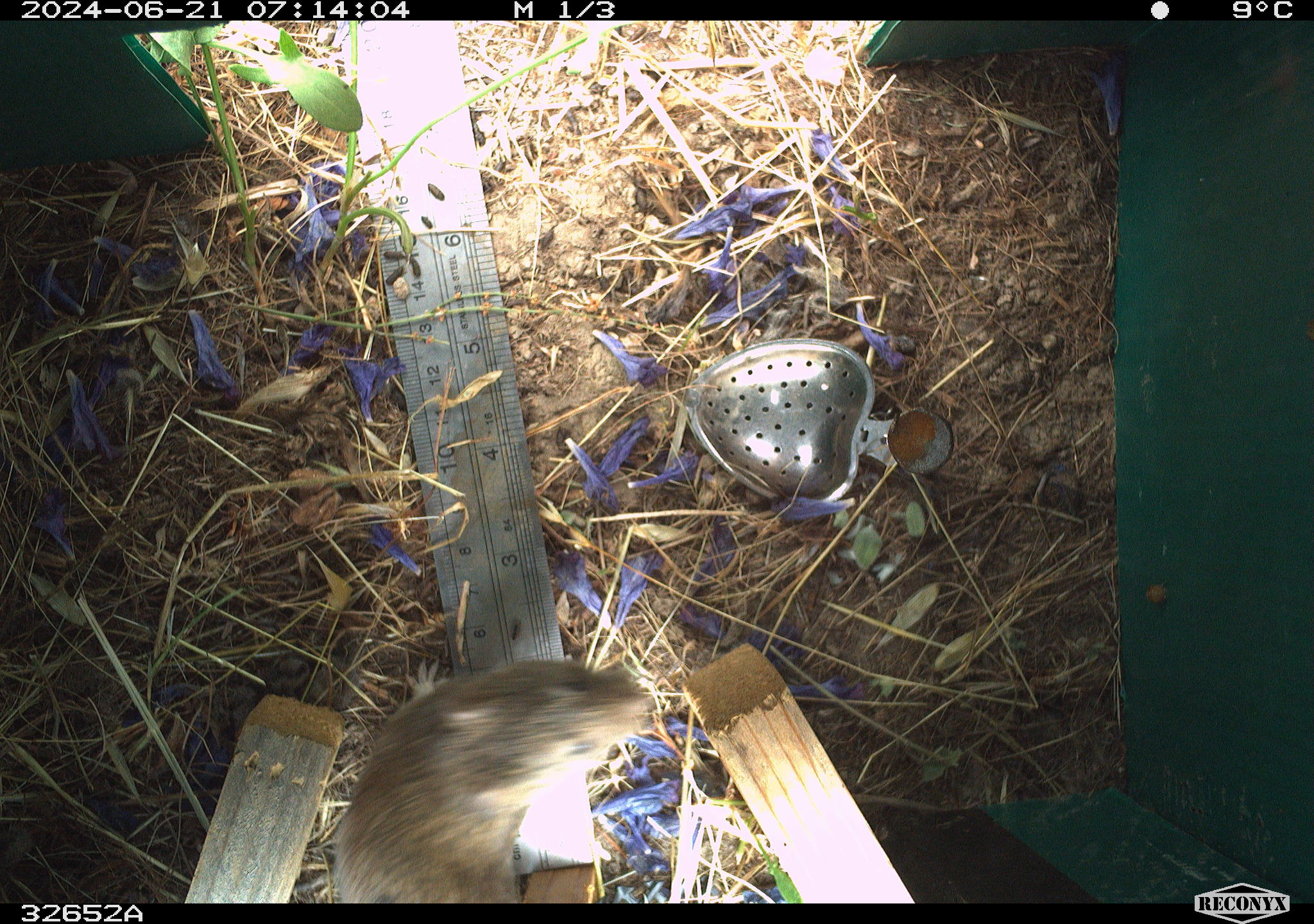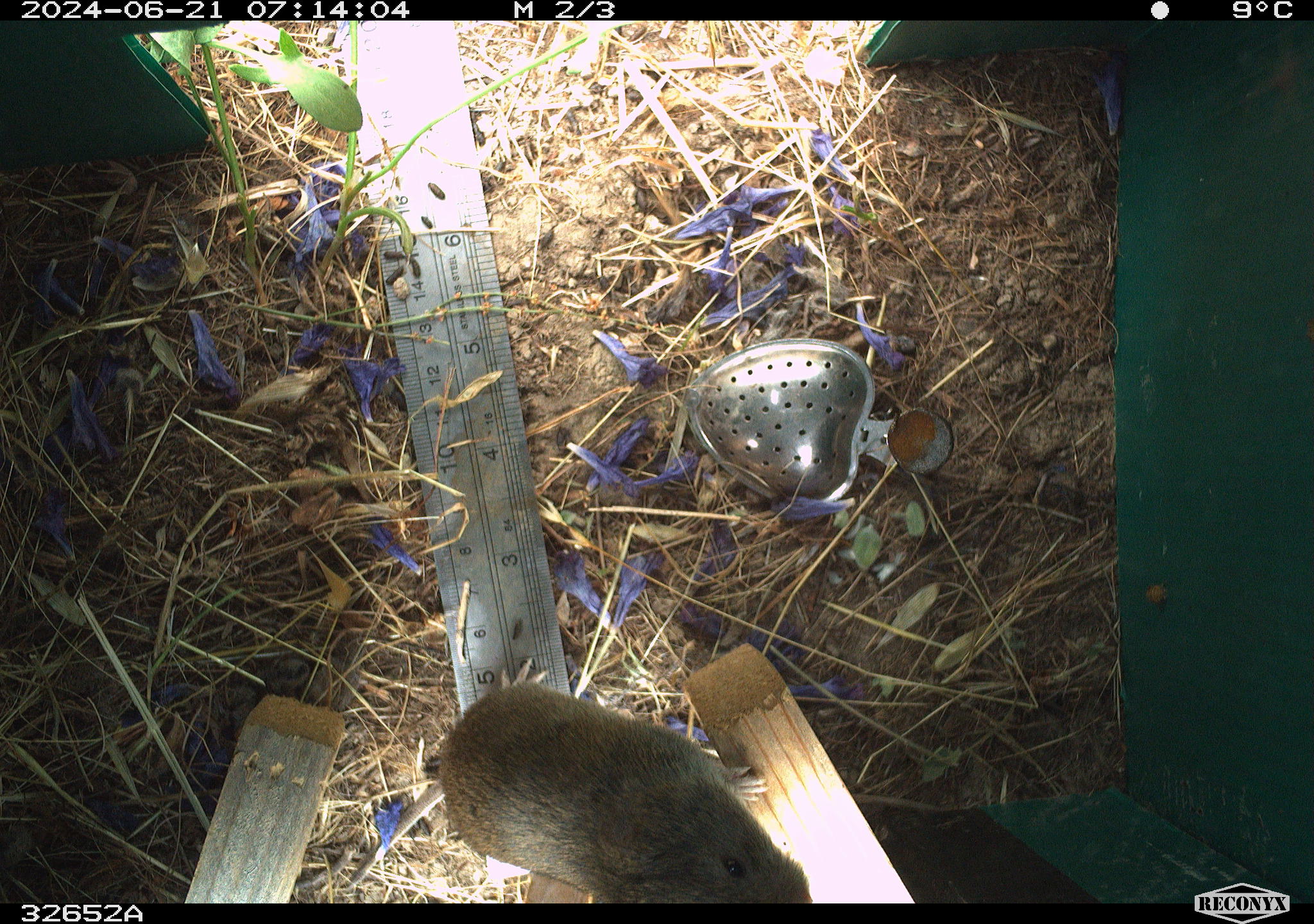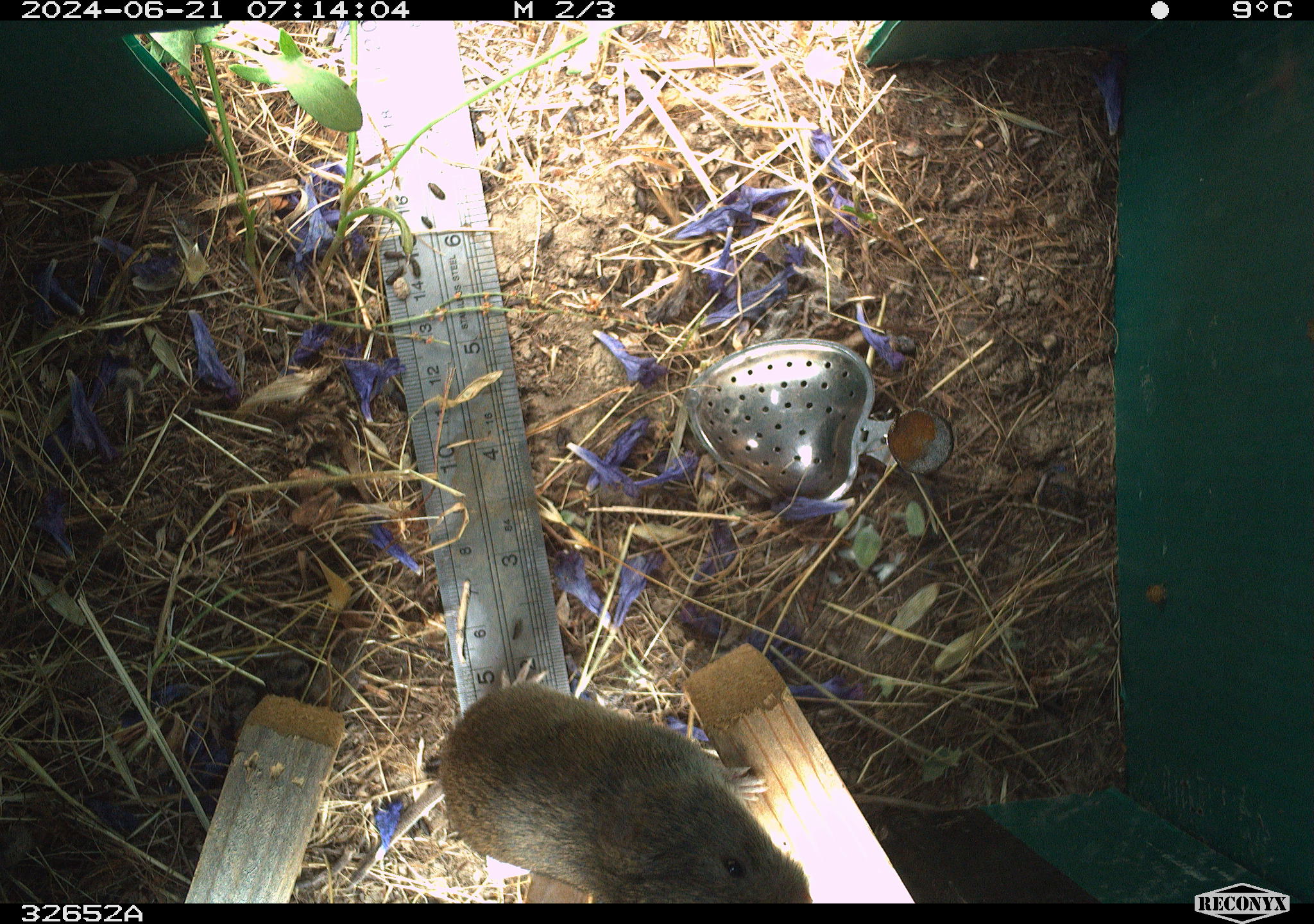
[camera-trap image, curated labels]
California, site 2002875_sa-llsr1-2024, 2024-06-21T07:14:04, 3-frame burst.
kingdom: Animalia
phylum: Chordata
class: Mammalia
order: Rodentia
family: Cricetidae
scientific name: Arvicolinae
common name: voles, lemmings, and muskrats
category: arvicolinae subfamily